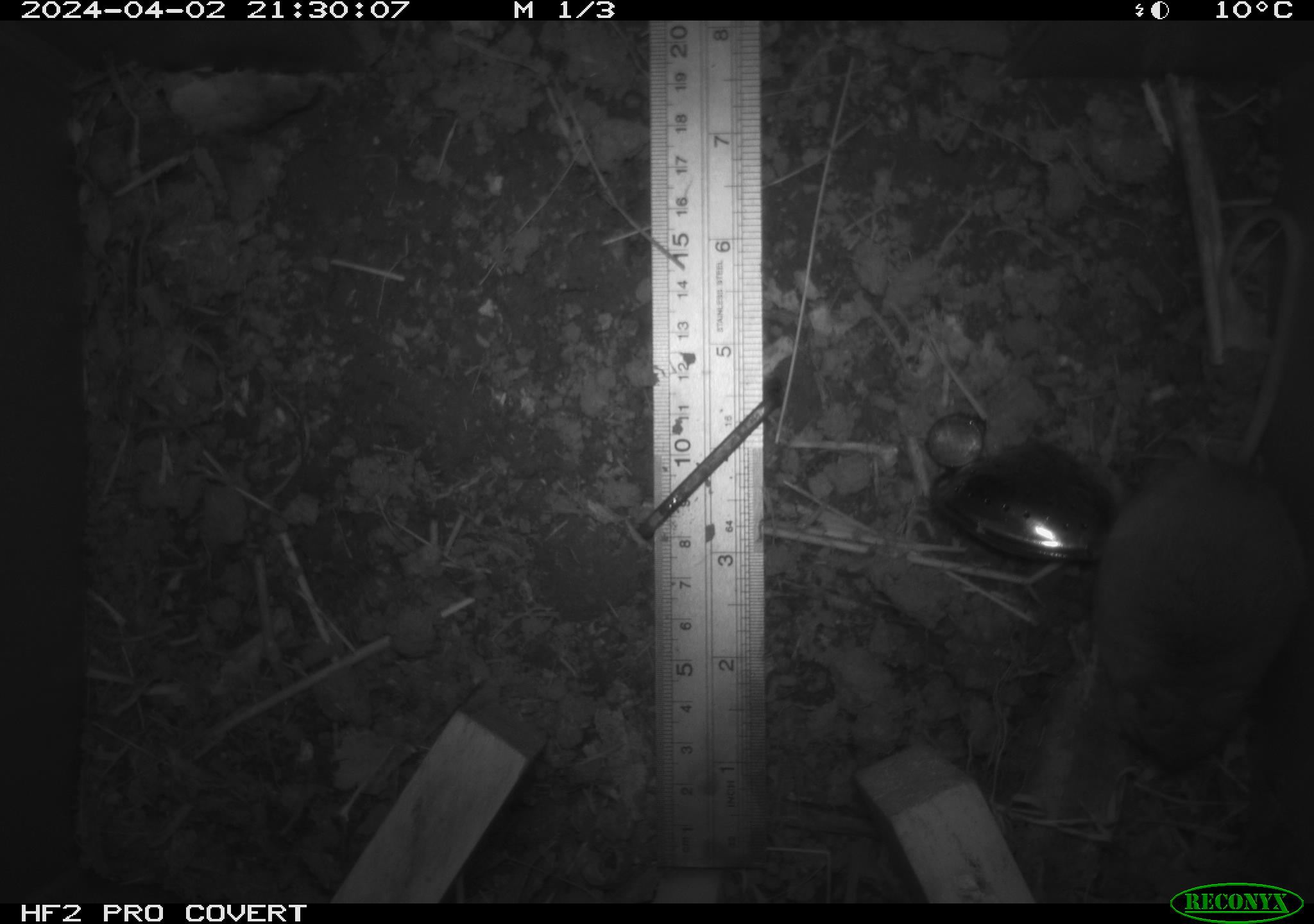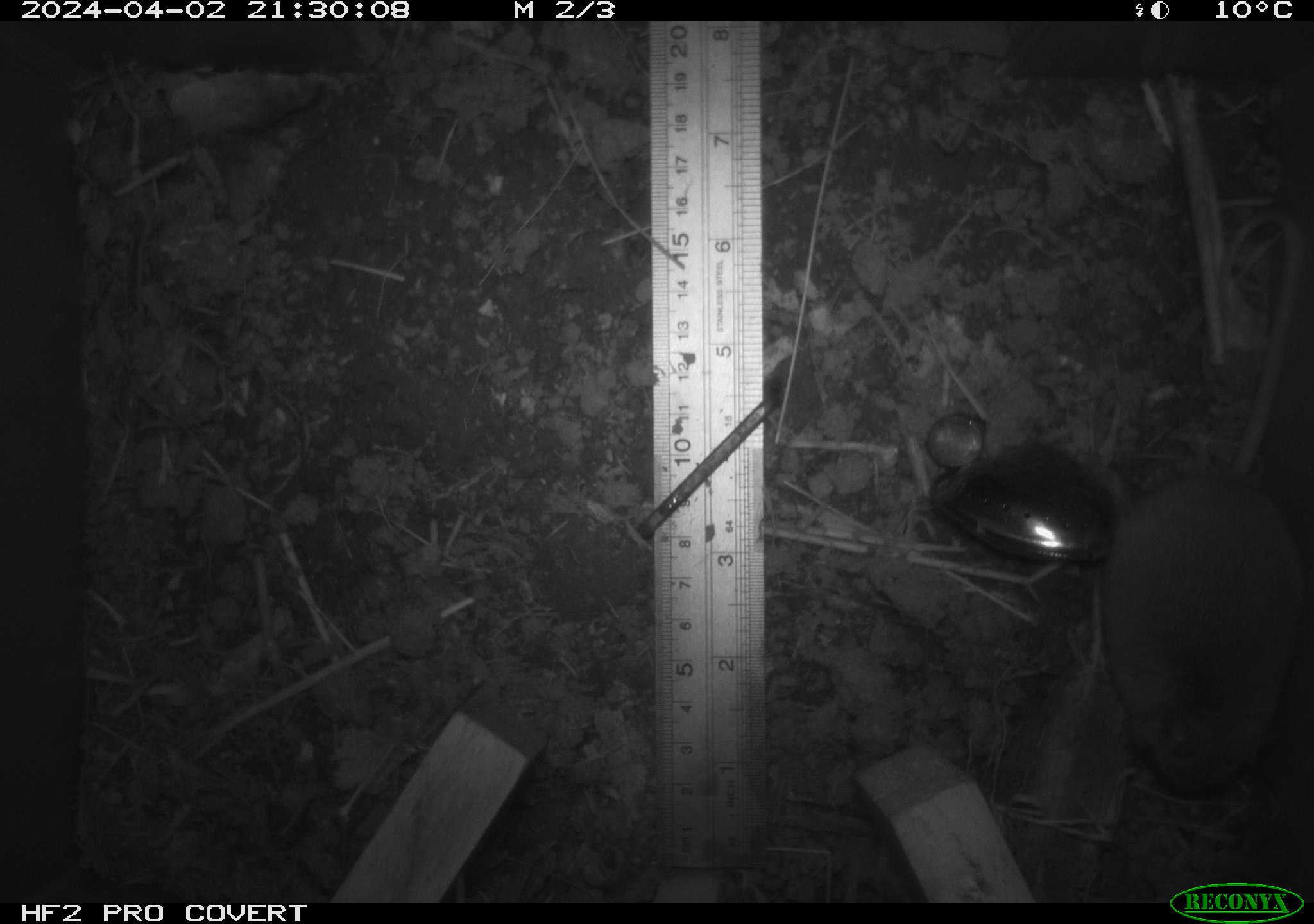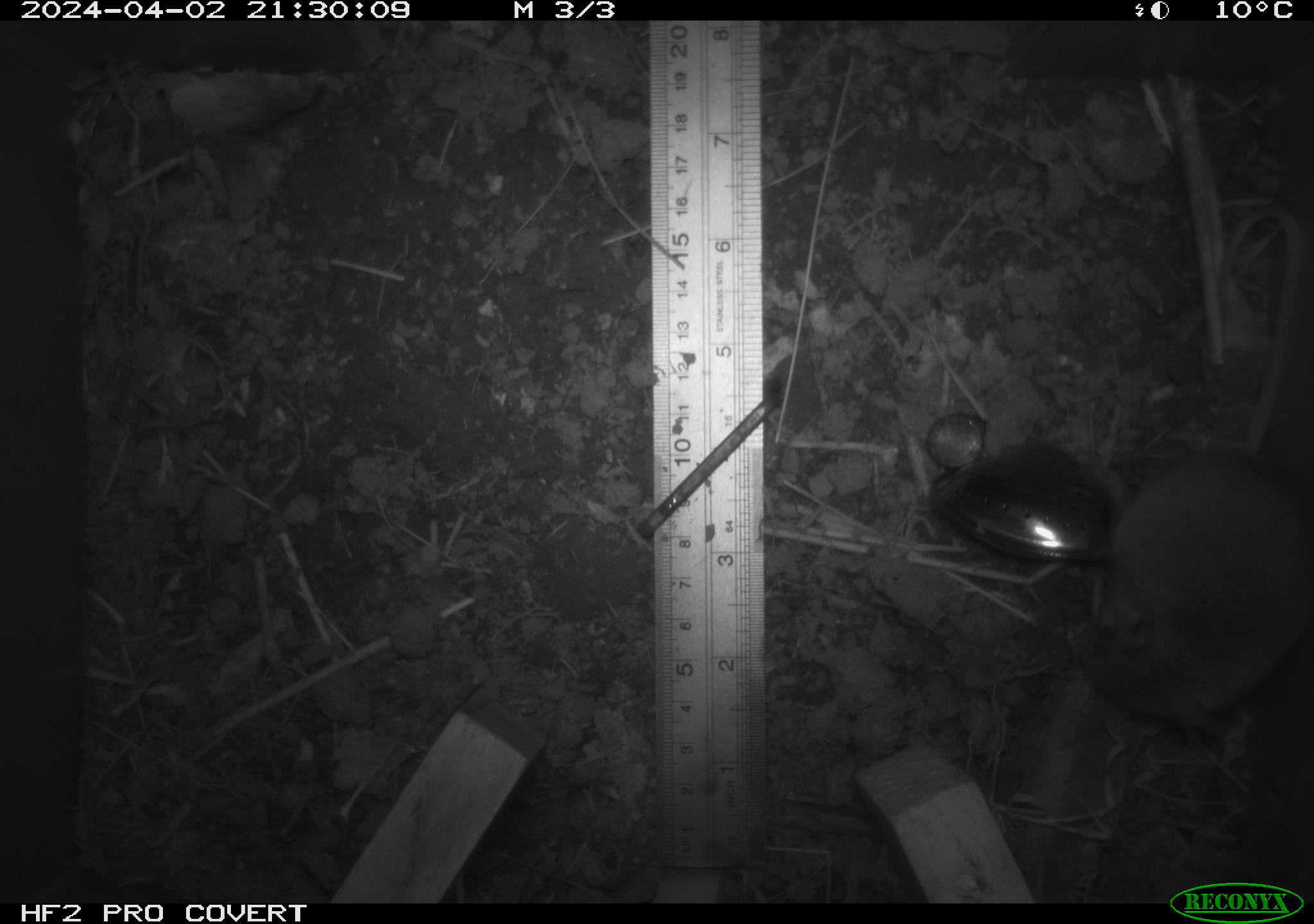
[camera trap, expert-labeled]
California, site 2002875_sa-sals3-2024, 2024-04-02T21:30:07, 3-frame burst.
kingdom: Animalia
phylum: Chordata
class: Mammalia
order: Rodentia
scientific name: Rodentia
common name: mouse species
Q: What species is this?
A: Mouse species (Rodentia).